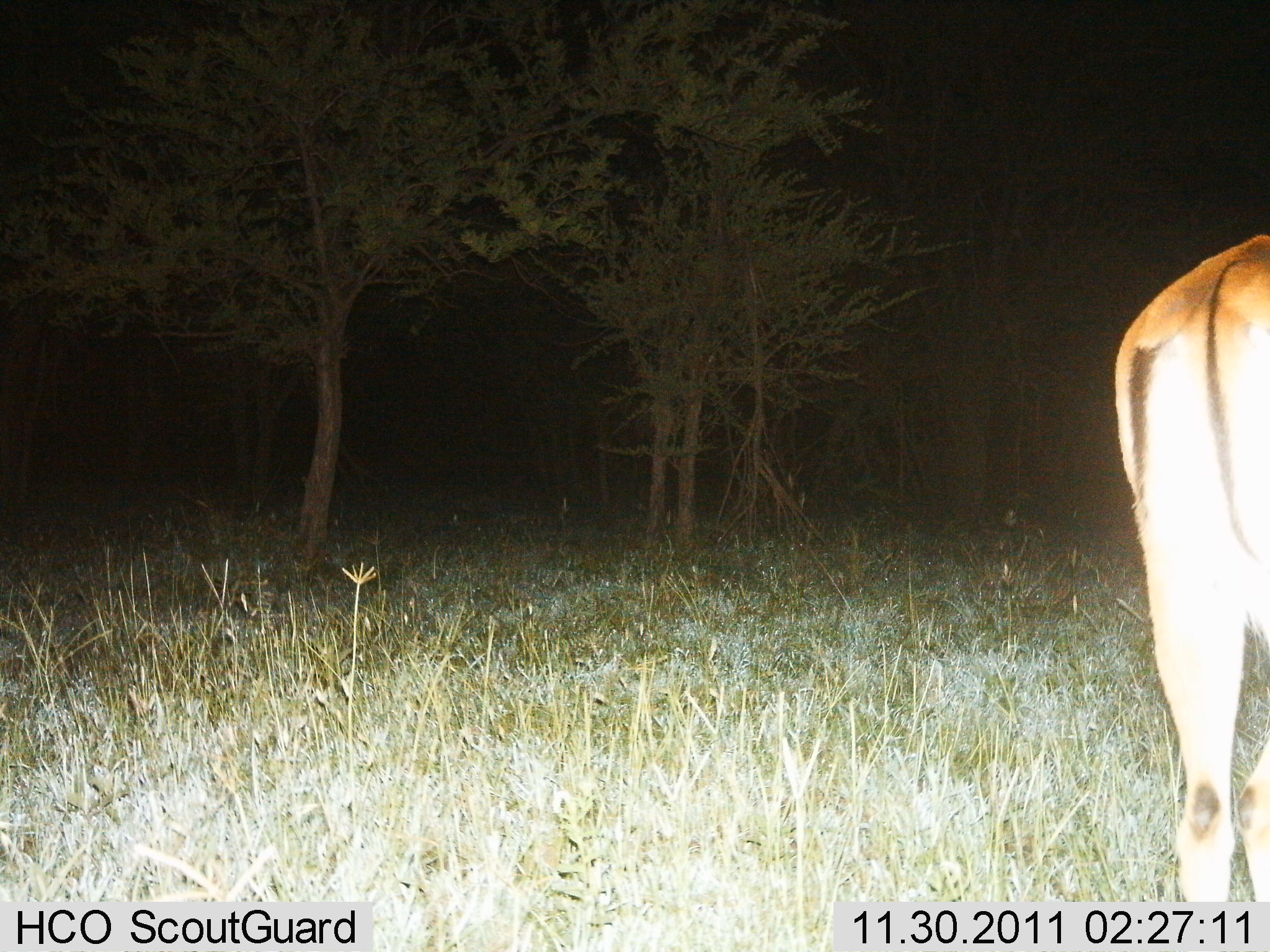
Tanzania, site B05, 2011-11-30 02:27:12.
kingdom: Animalia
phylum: Chordata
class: Mammalia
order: Artiodactyla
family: Bovidae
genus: Aepyceros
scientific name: Aepyceros melampus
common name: impala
Impala (Aepyceros melampus), count 1. Behavior (volunteer vote fractions): standing 91%, resting 0%, moving 9%, interacting 0%. Young present (vote fraction): 0%. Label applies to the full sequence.